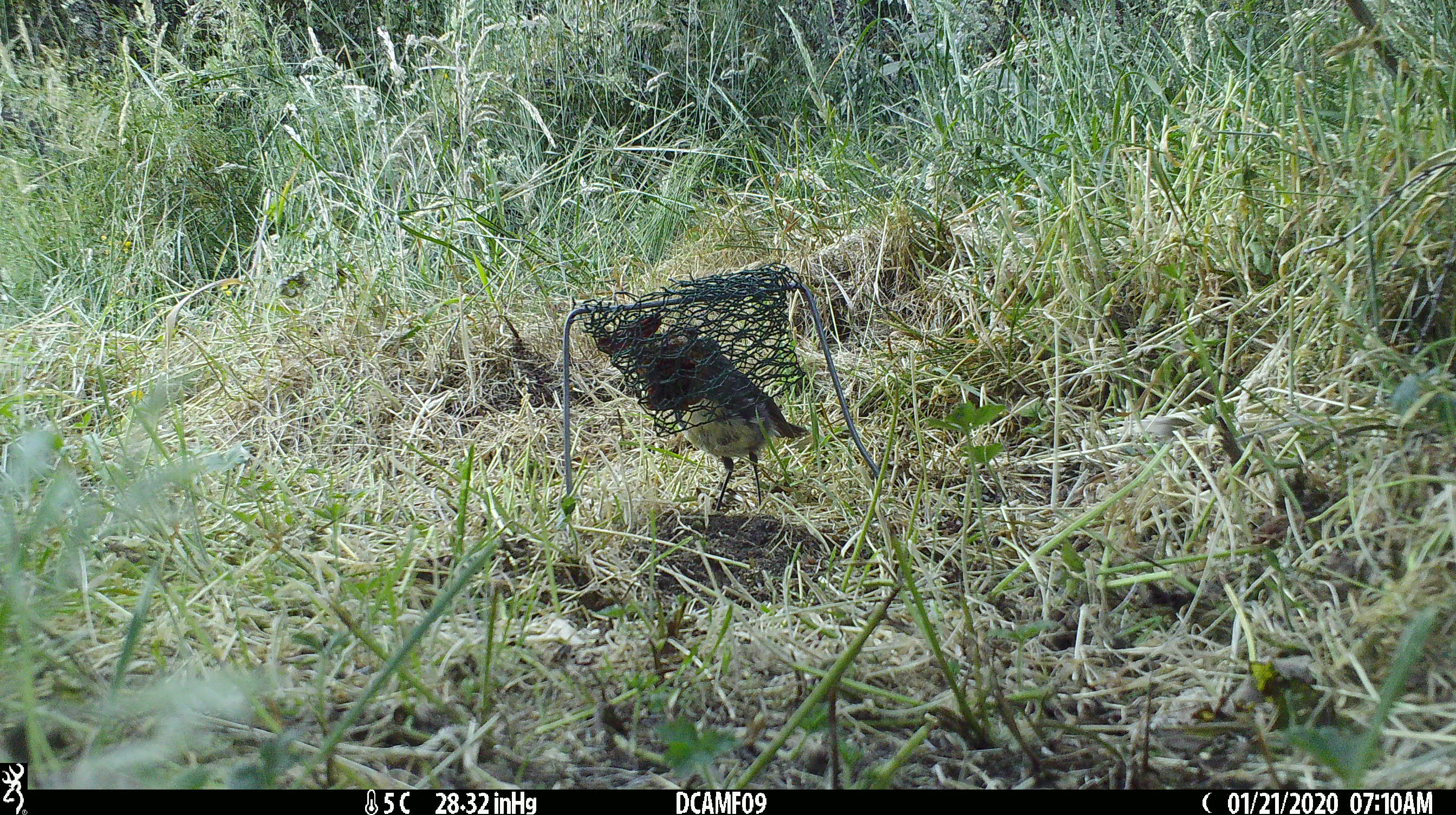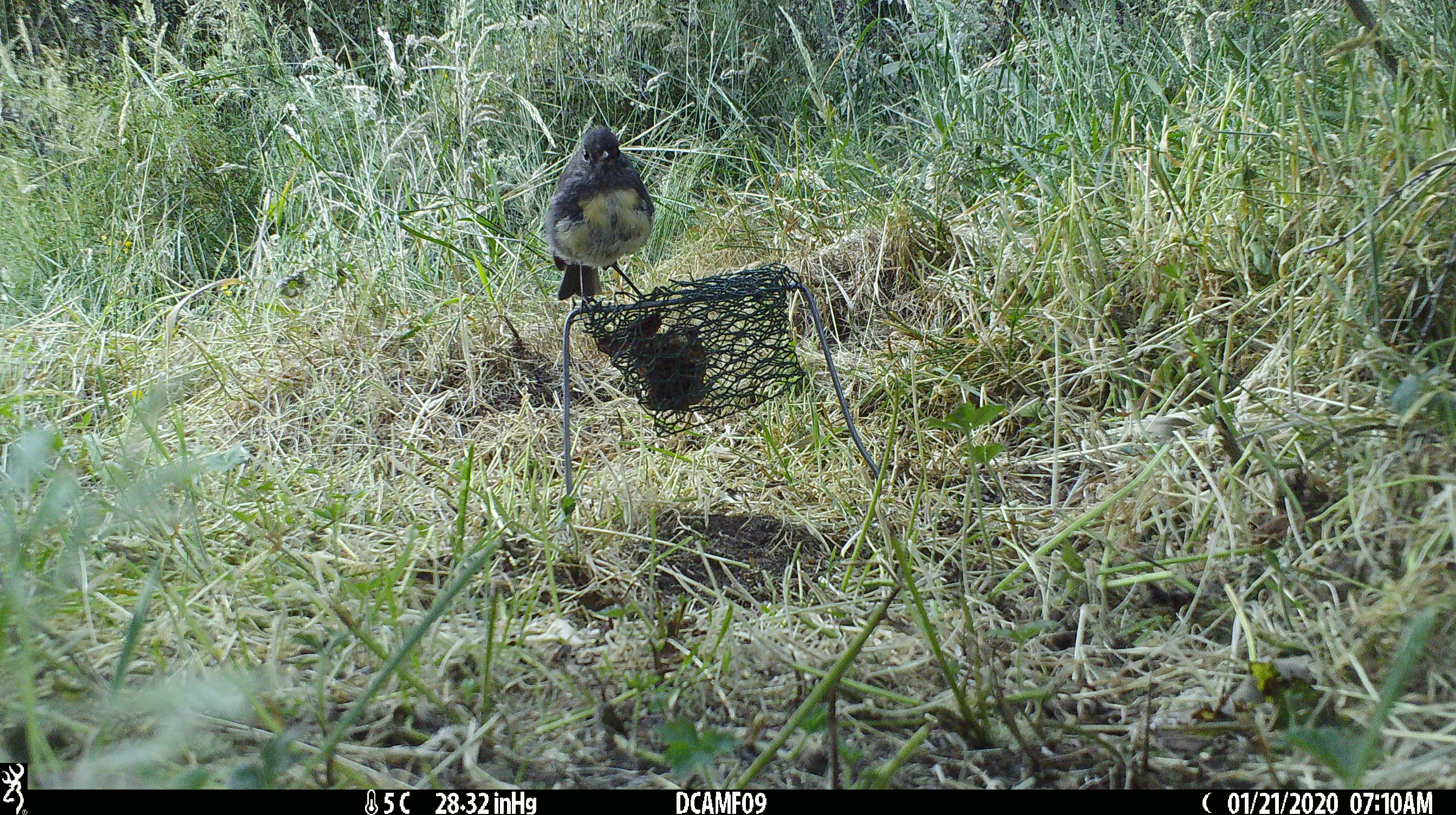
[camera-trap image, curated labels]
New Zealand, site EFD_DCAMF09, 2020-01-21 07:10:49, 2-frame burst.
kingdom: Animalia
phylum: Chordata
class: Aves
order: Passeriformes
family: Petroicidae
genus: Petroica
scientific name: Petroica australis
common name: new zealand robin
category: robin